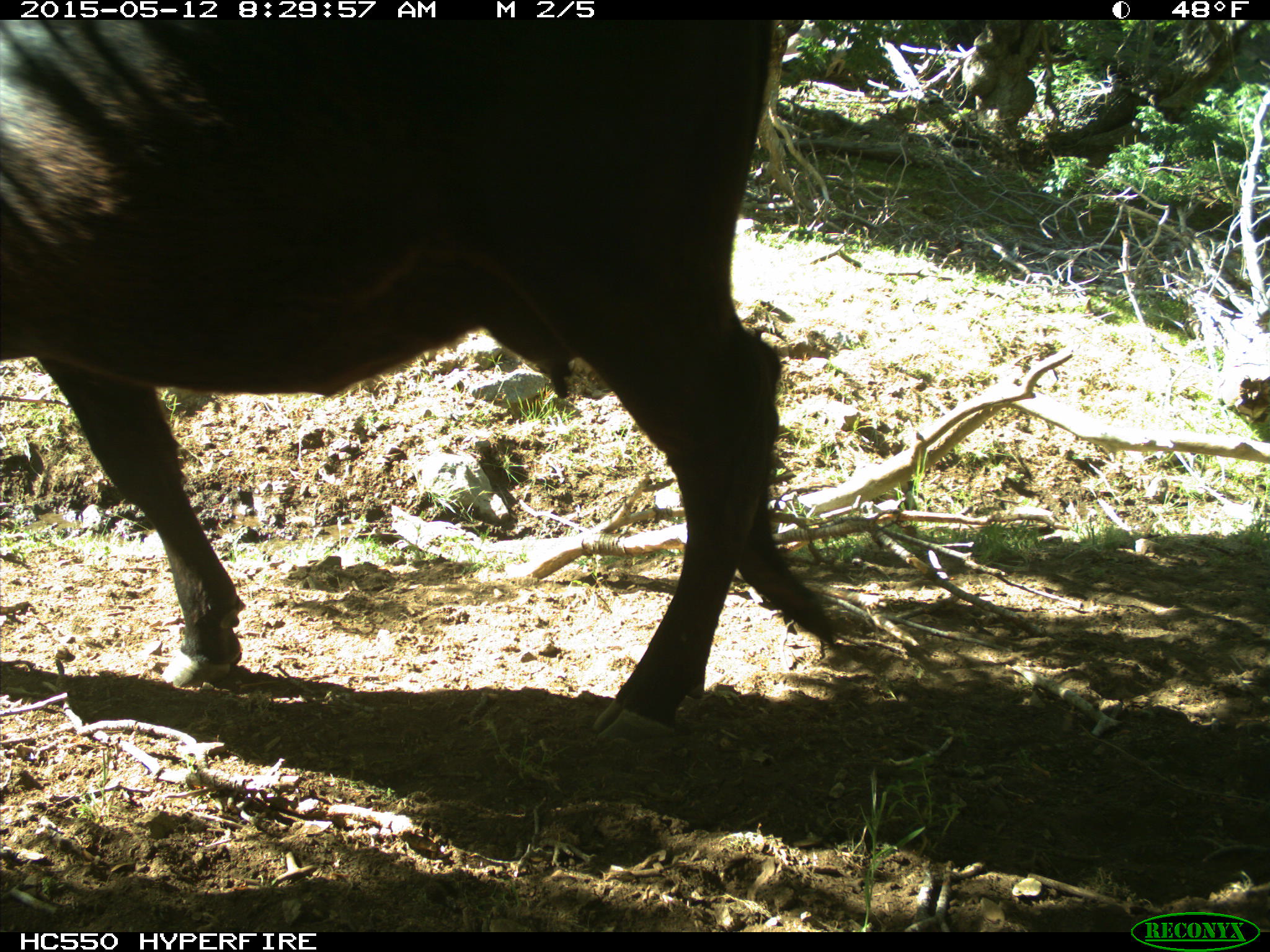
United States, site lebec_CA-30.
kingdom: Animalia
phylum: Chordata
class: Mammalia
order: Artiodactyla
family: Bovidae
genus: Bos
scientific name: Bos taurus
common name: domestic cow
Bos taurus (domestic cow).